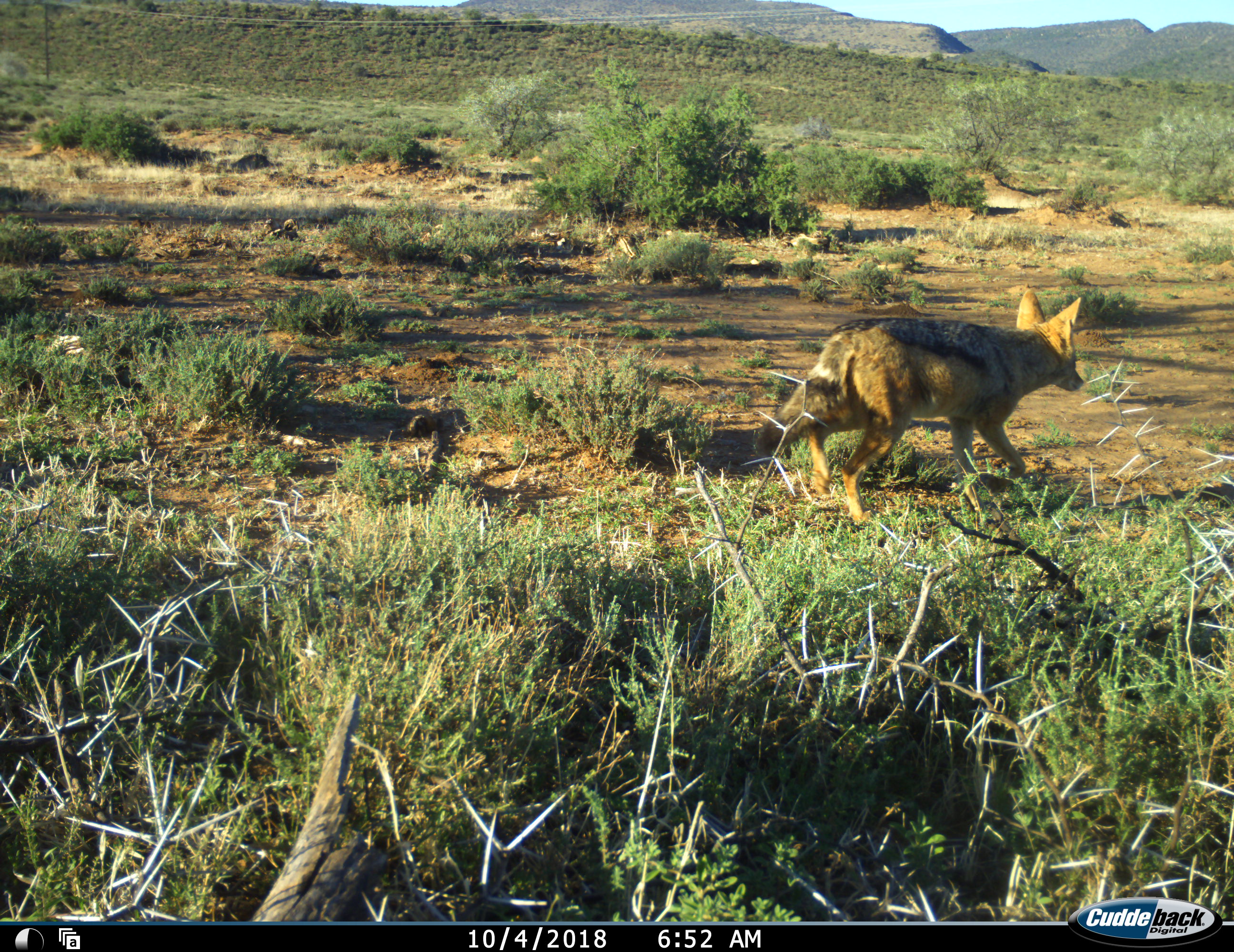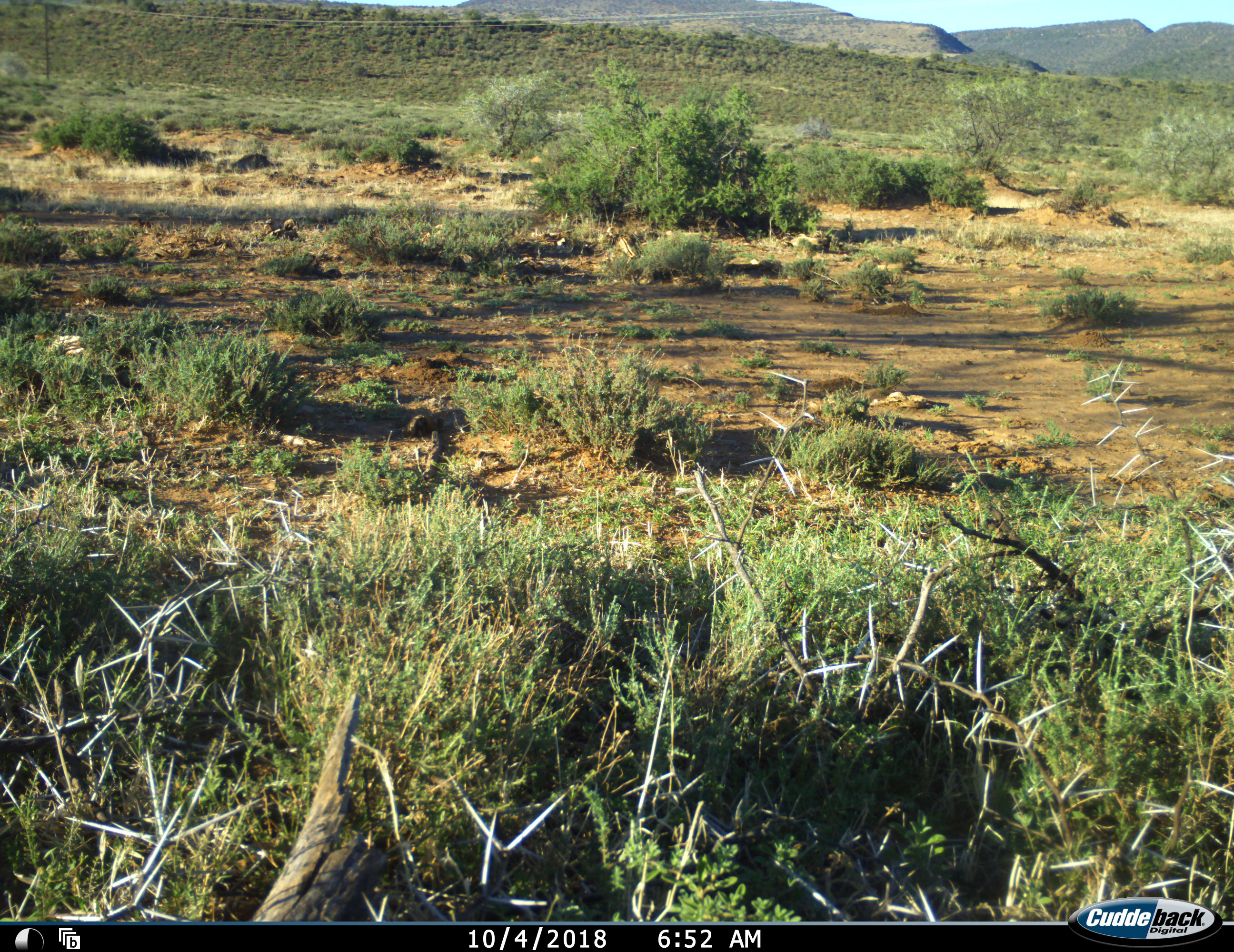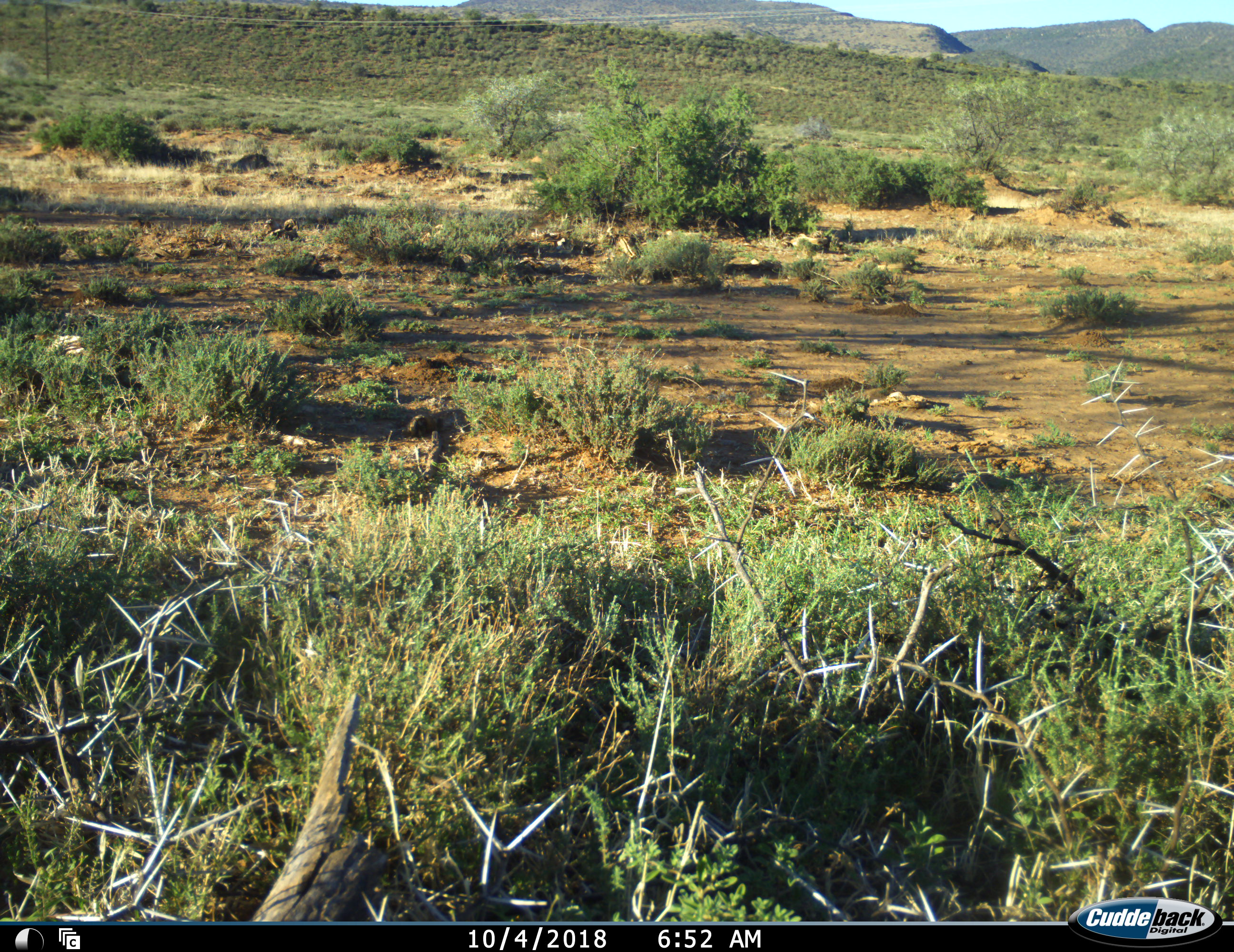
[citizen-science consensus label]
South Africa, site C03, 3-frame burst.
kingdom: Animalia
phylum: Chordata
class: Mammalia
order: Carnivora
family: Canidae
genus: Lupulella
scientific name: Lupulella mesomelas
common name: black-backed jackal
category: jackalblackbacked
Jackalblackbacked (black-backed jackal) (Lupulella mesomelas), count 1. Behavior (volunteer vote fractions): standing 0%, resting 0%, moving 100%, interacting 0%. Young present (vote fraction): 0%. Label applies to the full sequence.